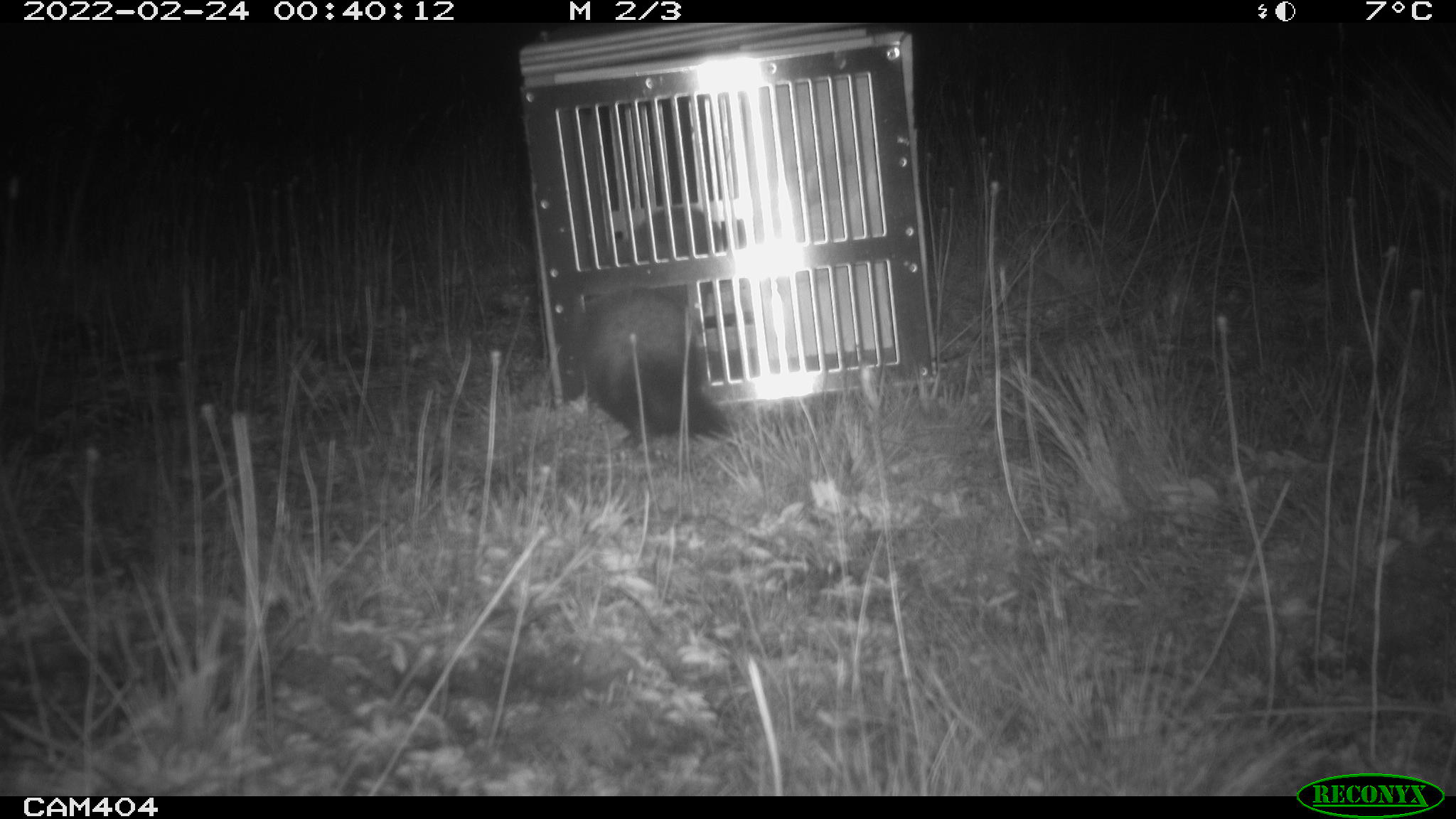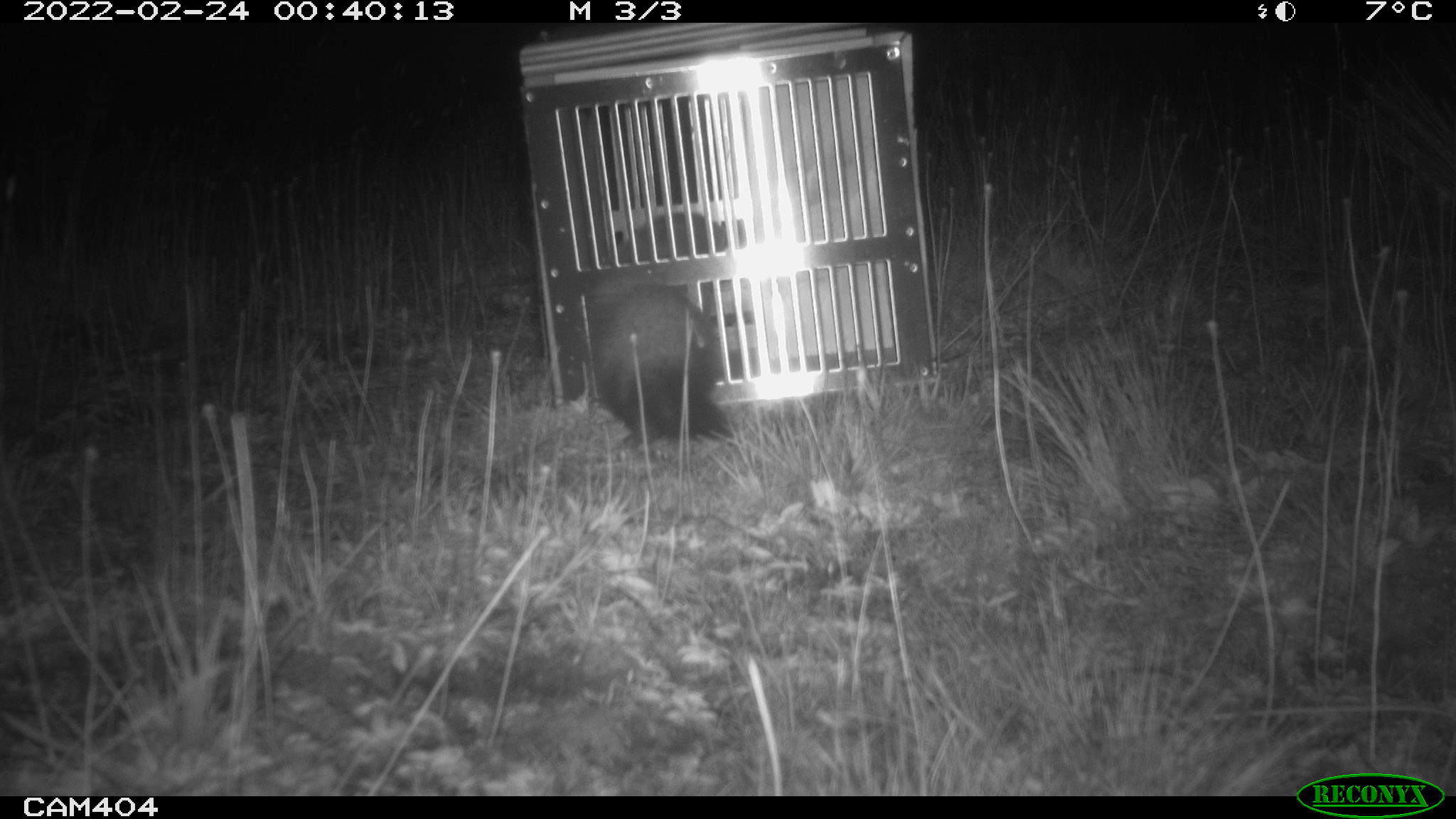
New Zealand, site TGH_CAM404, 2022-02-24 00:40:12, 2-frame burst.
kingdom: Animalia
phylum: Chordata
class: Mammalia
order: Carnivora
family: Mustelidae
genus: Mustela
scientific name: Mustela furo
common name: ferret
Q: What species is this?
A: Ferret (Mustela furo).